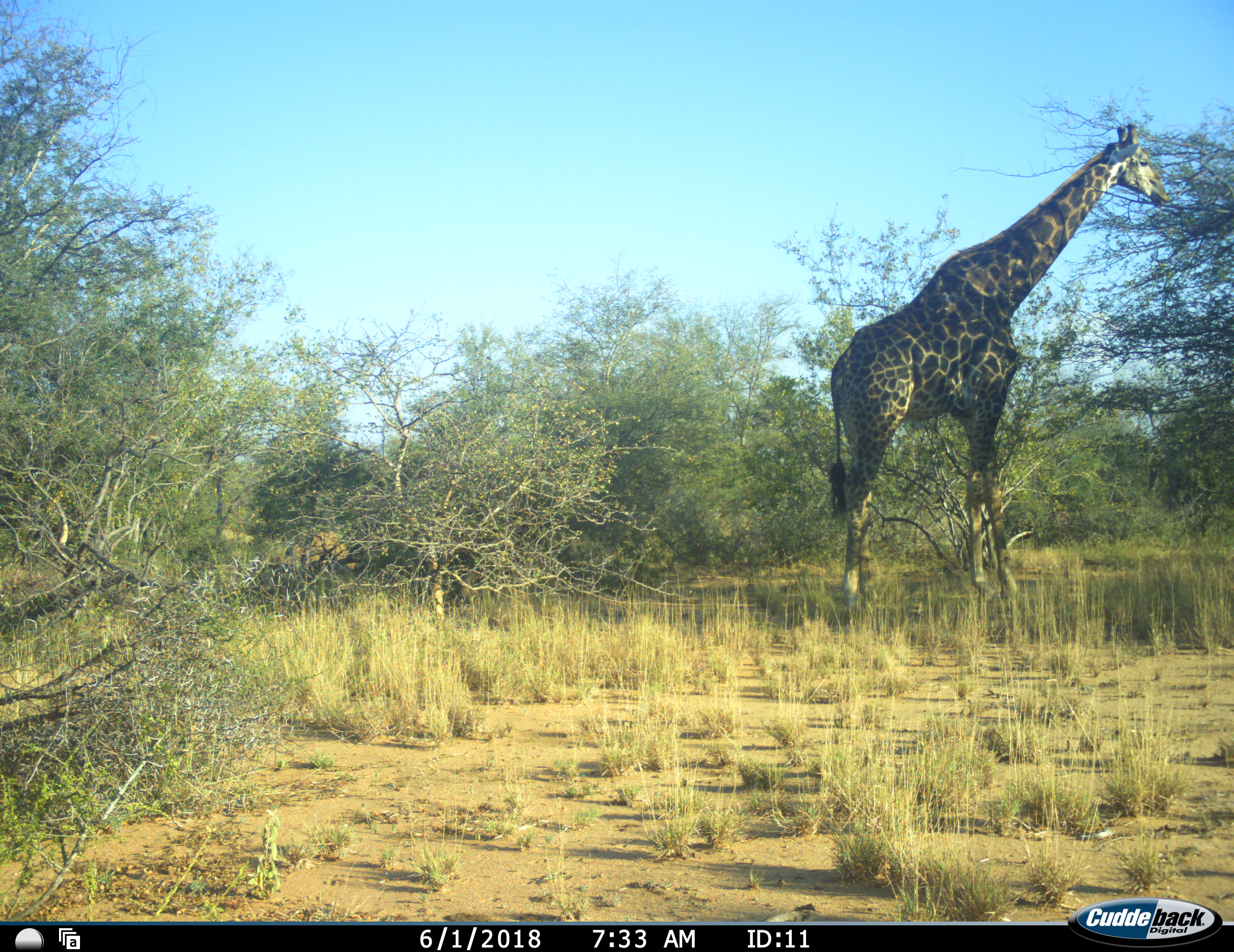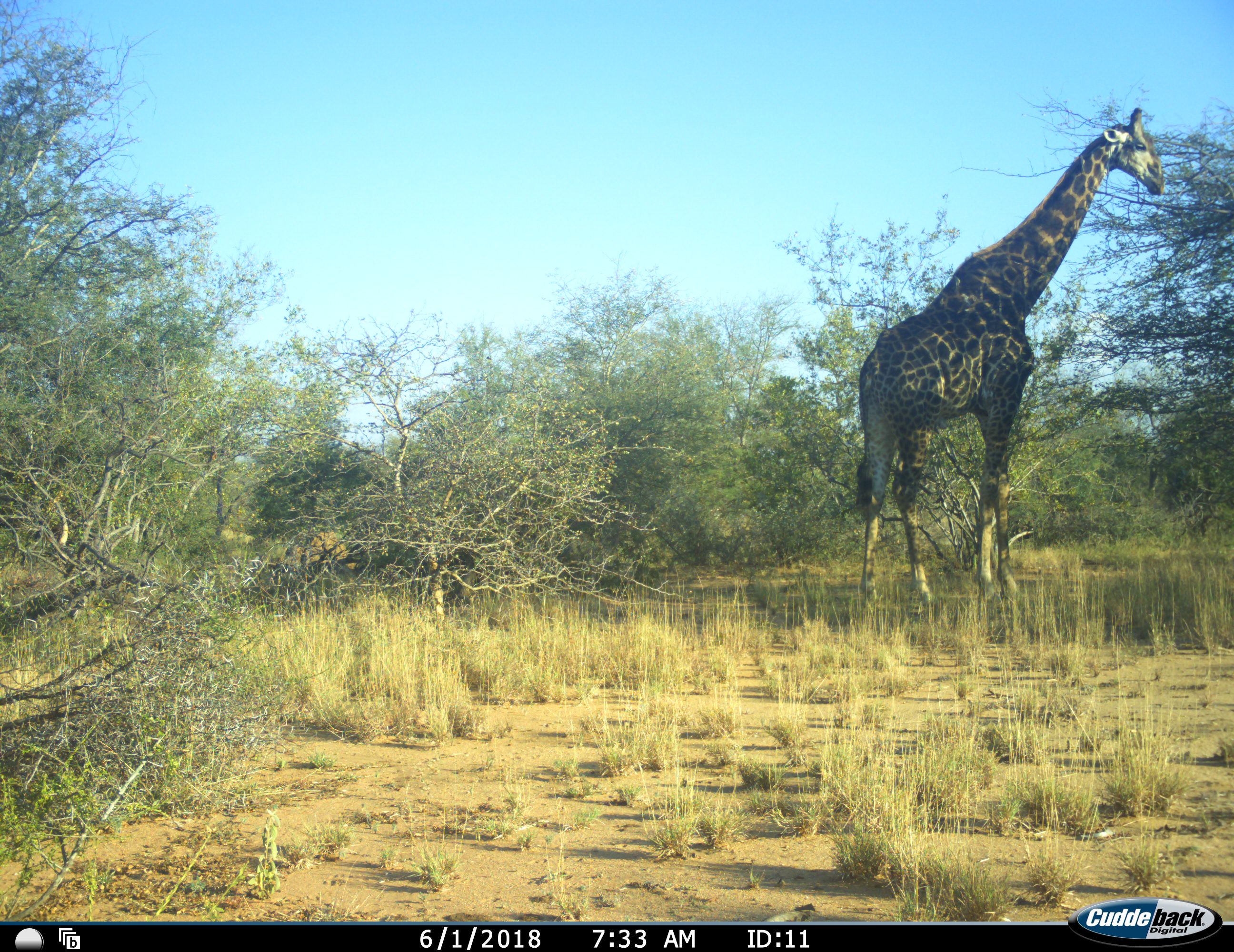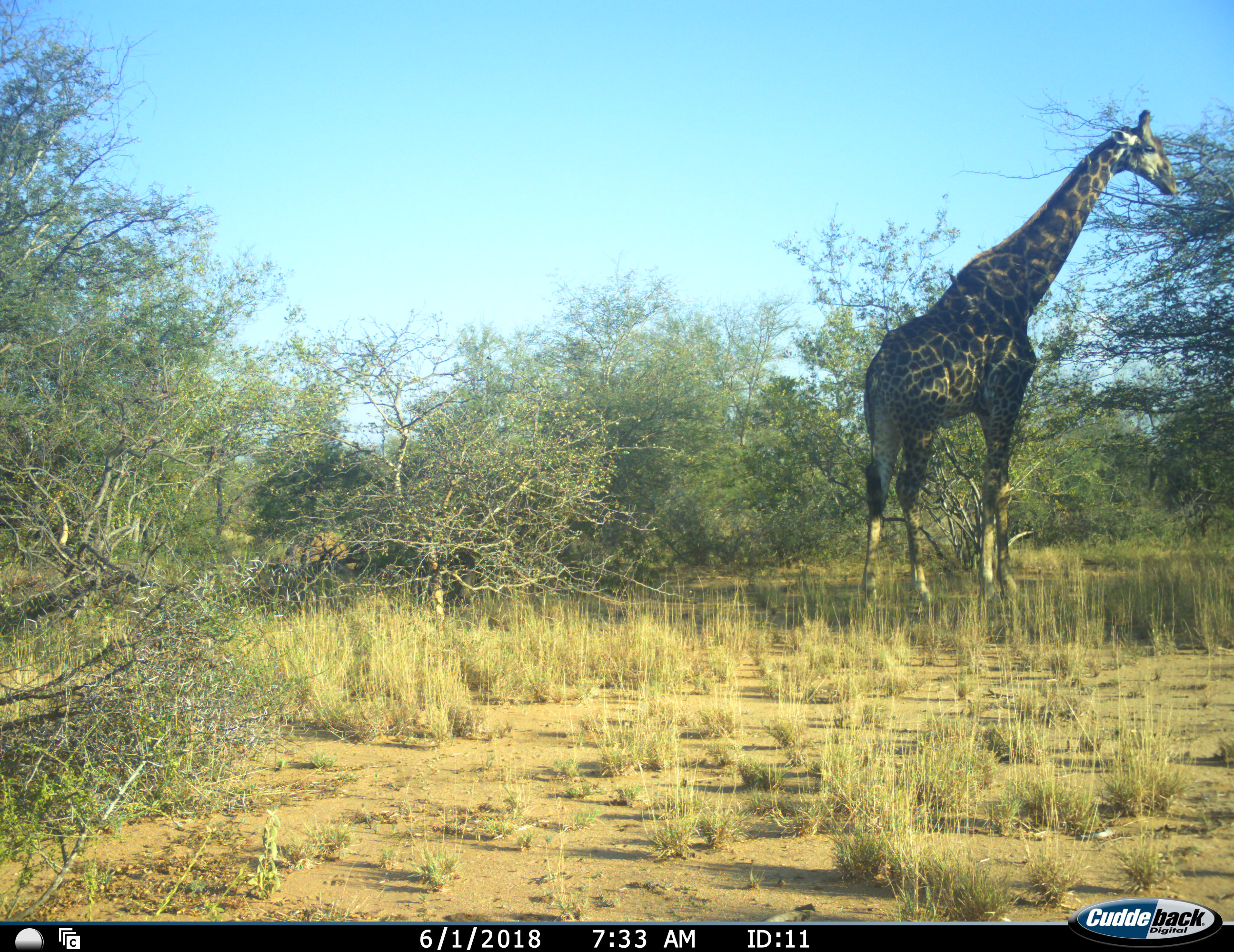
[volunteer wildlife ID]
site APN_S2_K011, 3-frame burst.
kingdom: Animalia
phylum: Chordata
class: Mammalia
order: Artiodactyla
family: Giraffidae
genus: Giraffa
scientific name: Giraffa camelopardalis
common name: giraffe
Giraffe (Giraffa camelopardalis), count 1. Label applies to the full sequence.